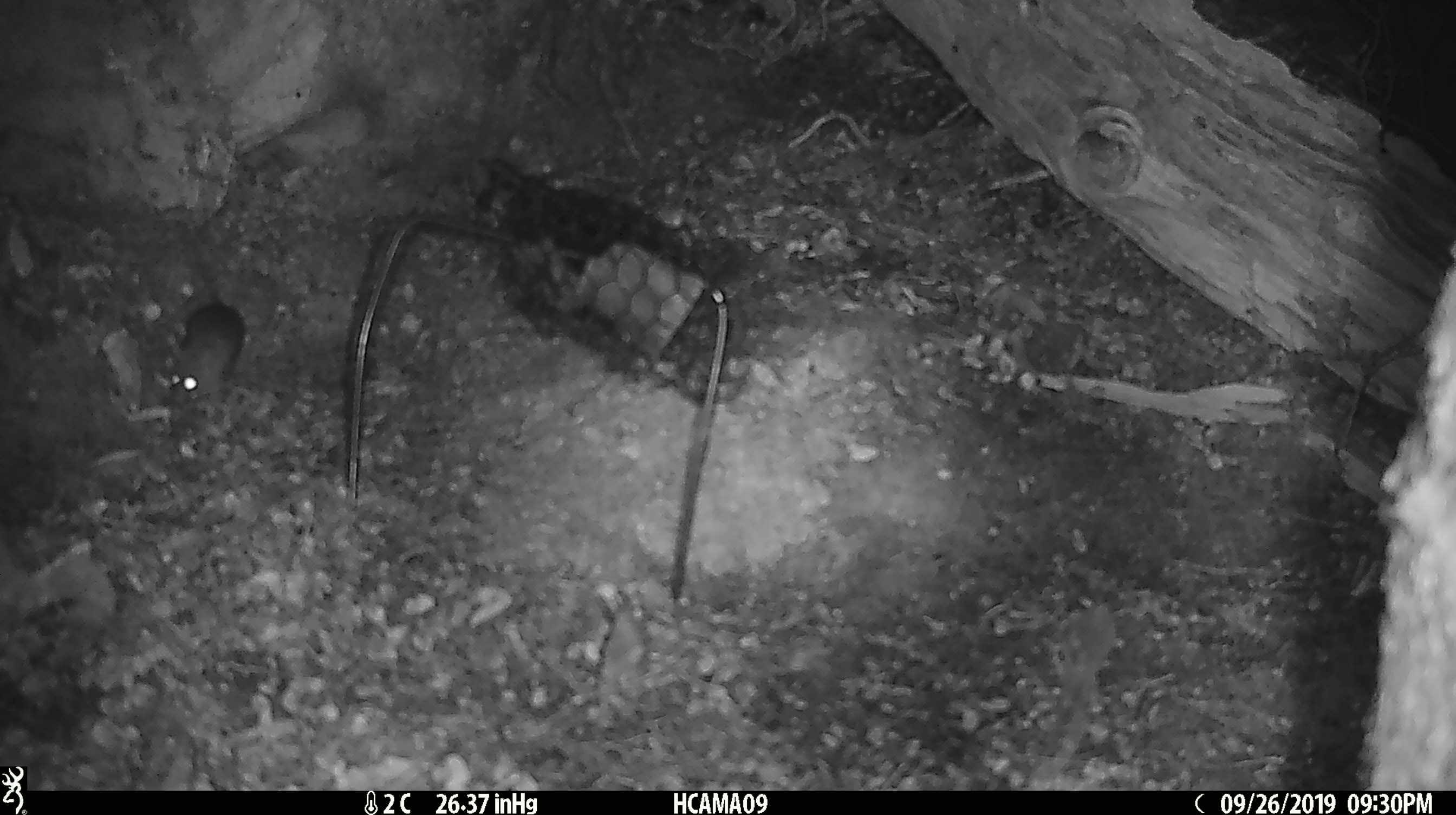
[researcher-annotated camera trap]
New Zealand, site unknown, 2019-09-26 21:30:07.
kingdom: Animalia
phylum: Chordata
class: Mammalia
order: Rodentia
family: Muridae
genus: Mus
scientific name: Mus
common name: mouse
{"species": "mouse (Mus)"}